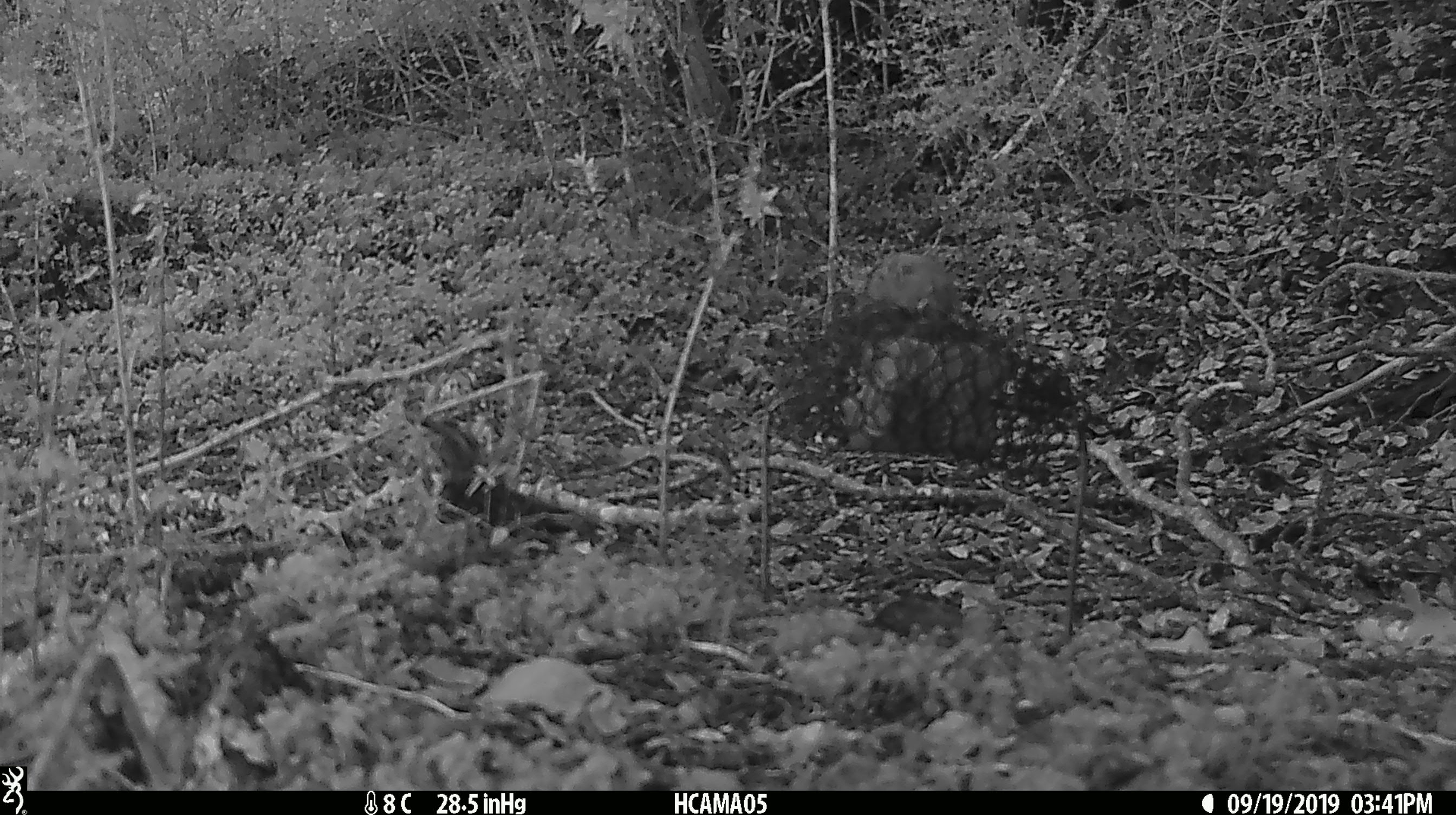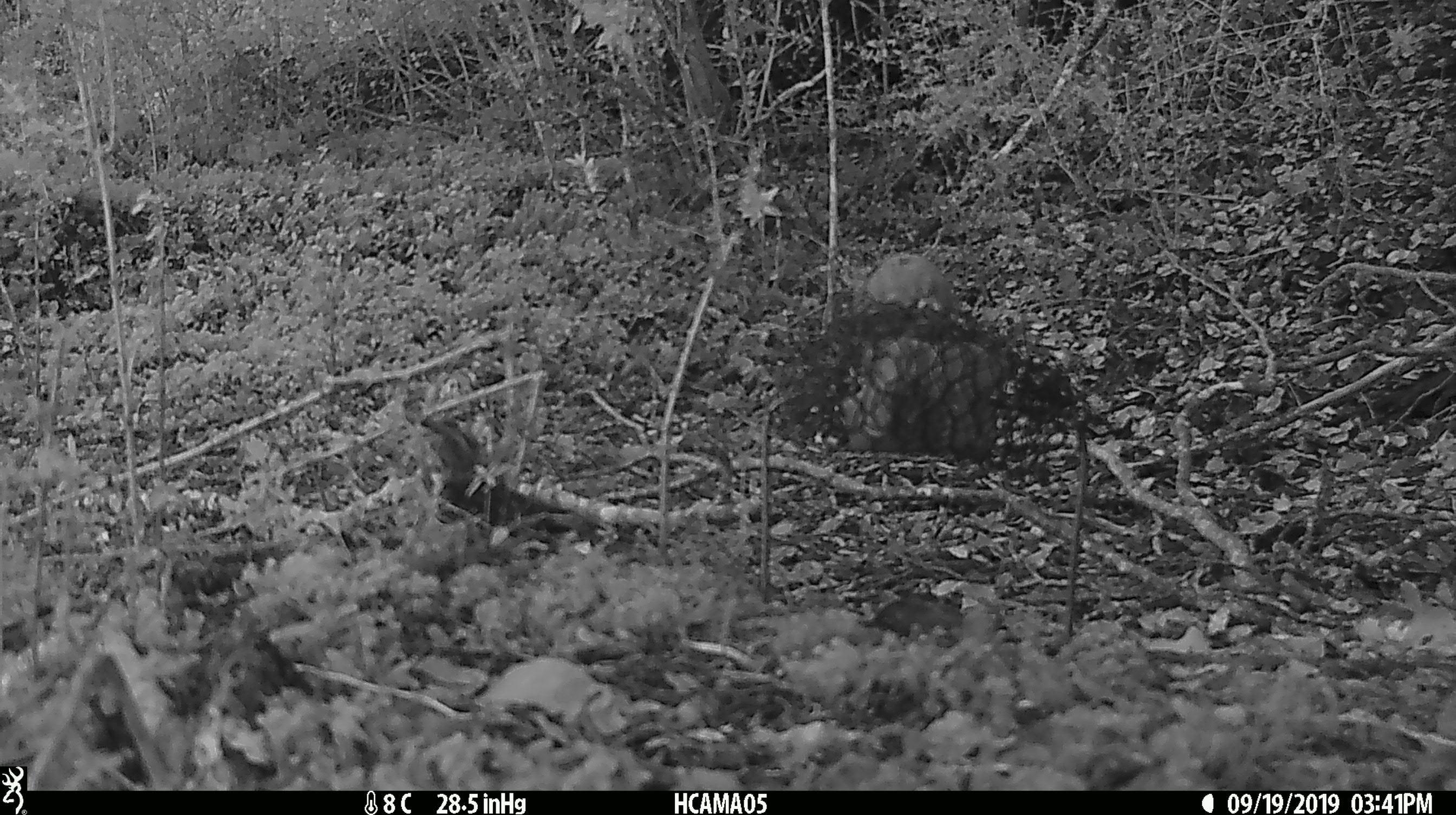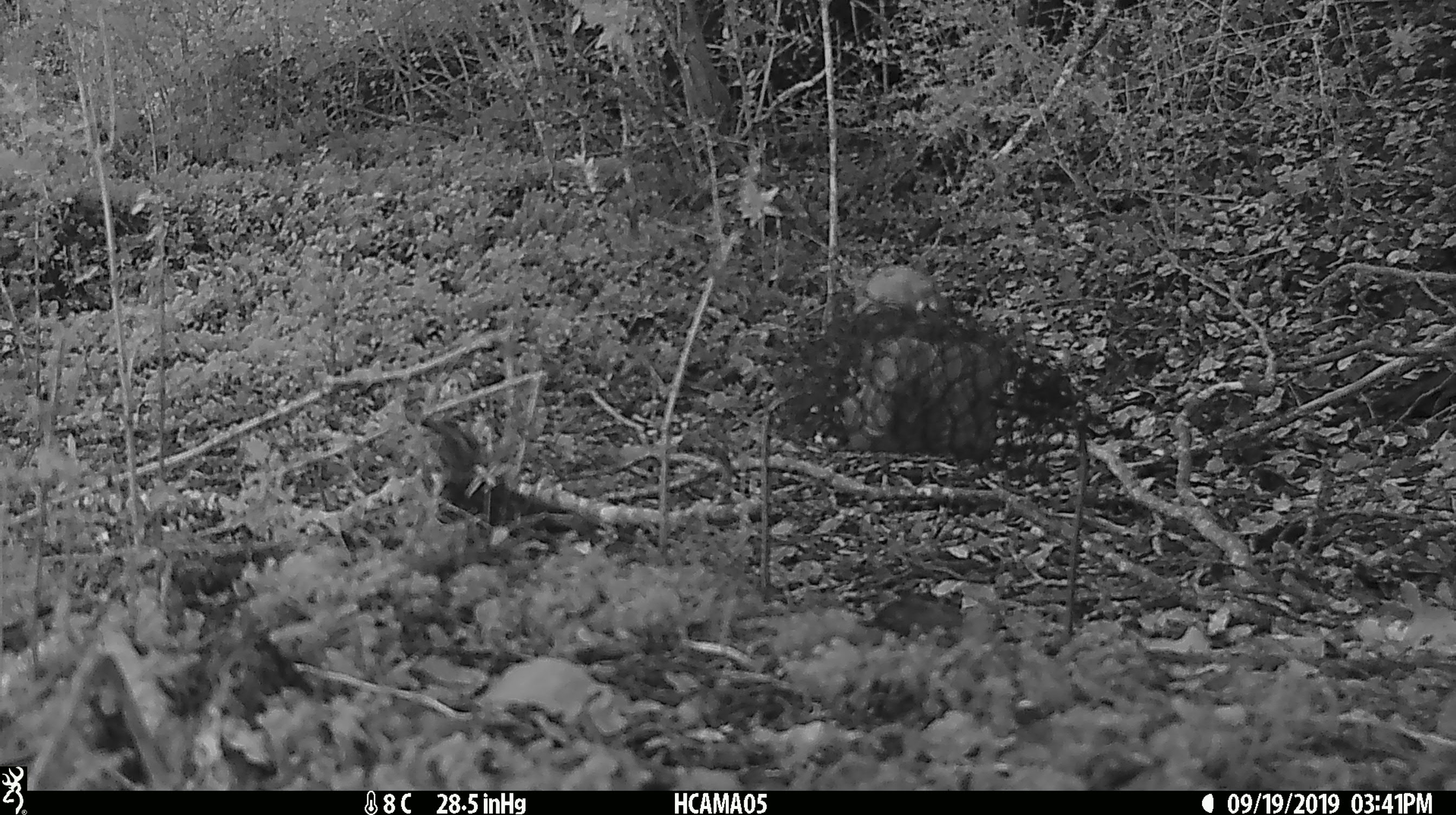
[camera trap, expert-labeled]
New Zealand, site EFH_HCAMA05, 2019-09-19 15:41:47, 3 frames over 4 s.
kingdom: Animalia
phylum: Chordata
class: Mammalia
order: Rodentia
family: Muridae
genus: Mus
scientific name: Mus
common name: mouse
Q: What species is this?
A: Mouse (Mus).